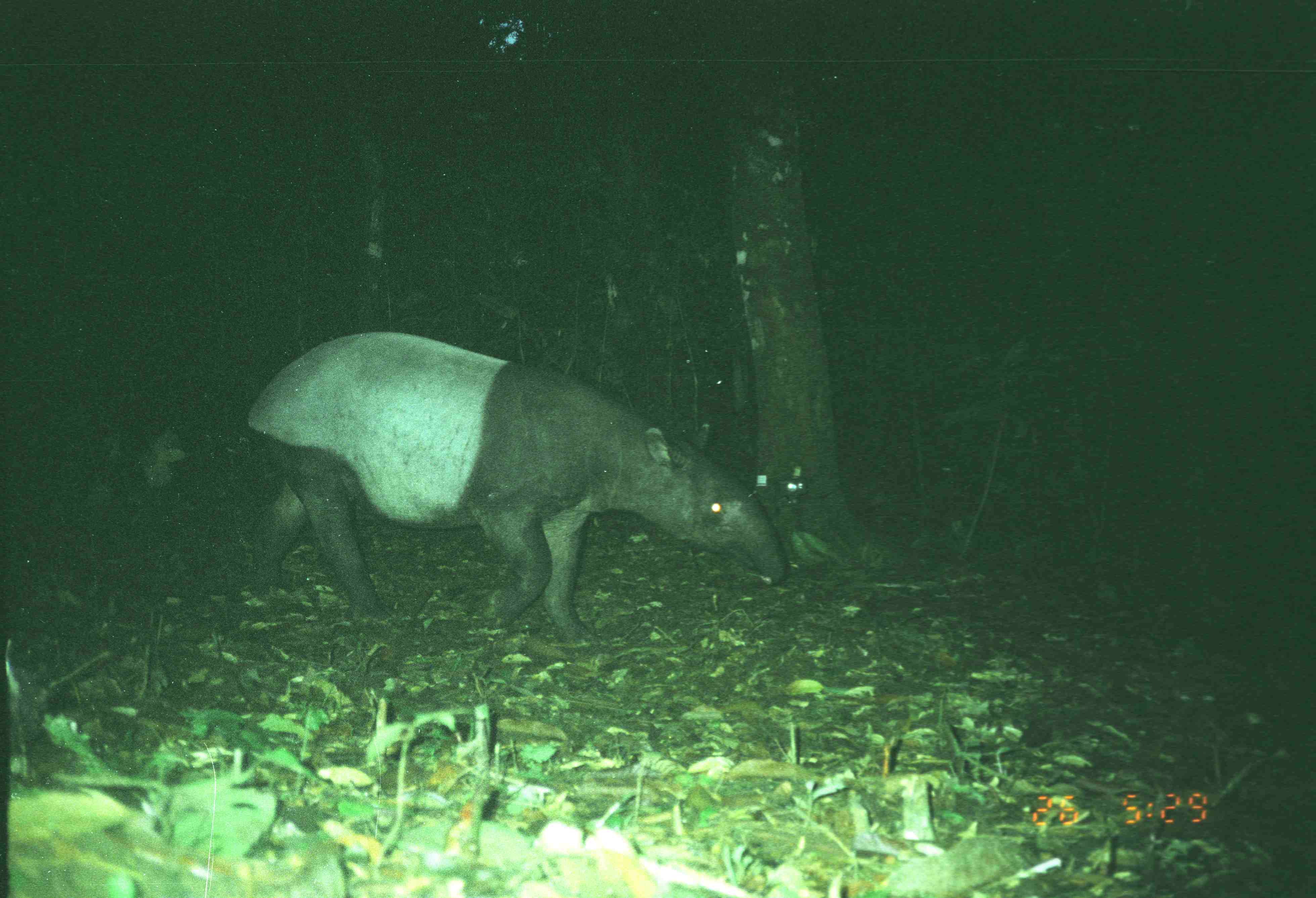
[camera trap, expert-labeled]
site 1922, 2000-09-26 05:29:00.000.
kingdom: Animalia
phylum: Chordata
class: Mammalia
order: Perissodactyla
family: Tapiridae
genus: Tapirus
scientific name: Tapirus indicus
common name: malayan tapir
Tapirus indicus (malayan tapir), count 1.